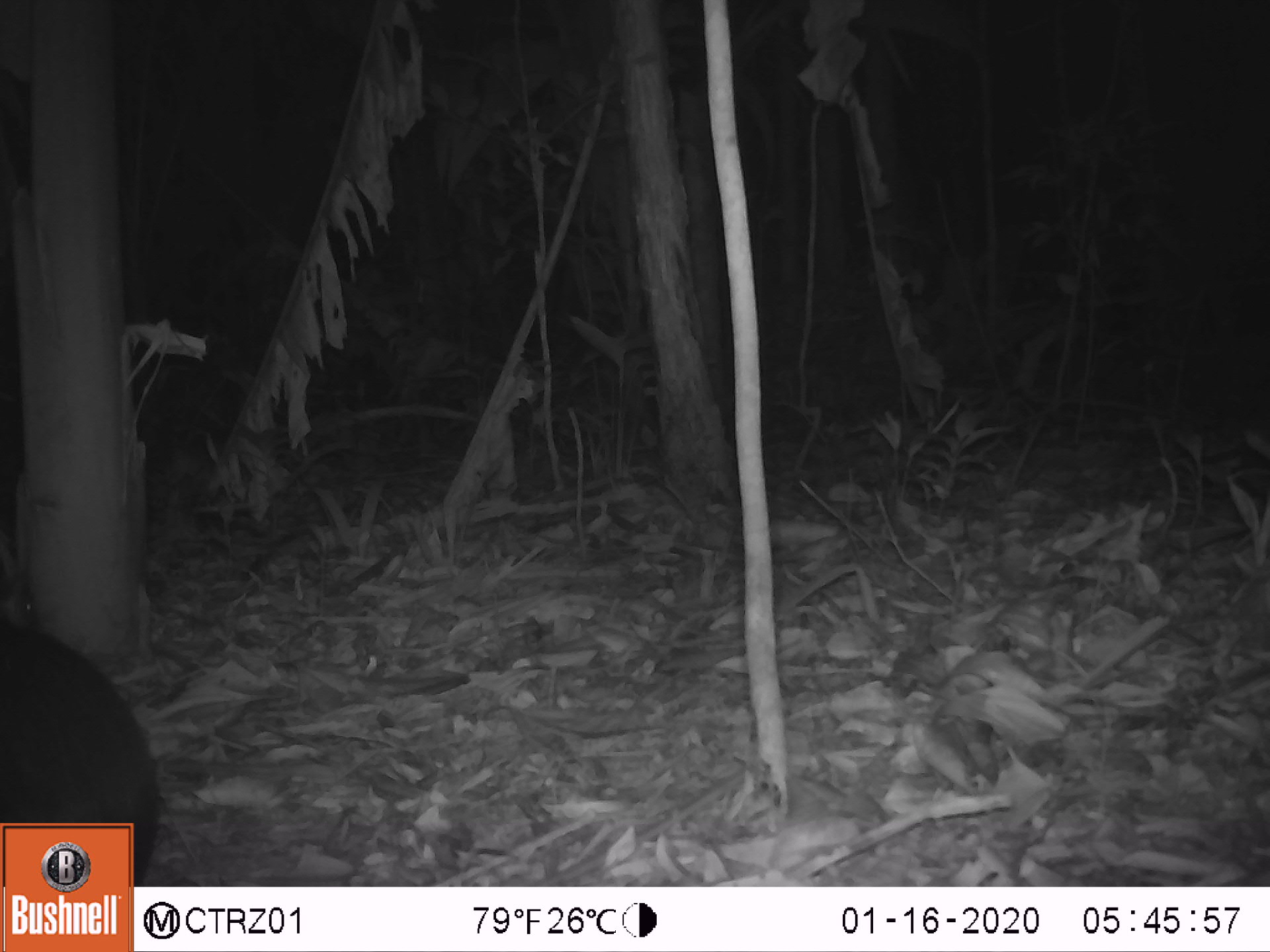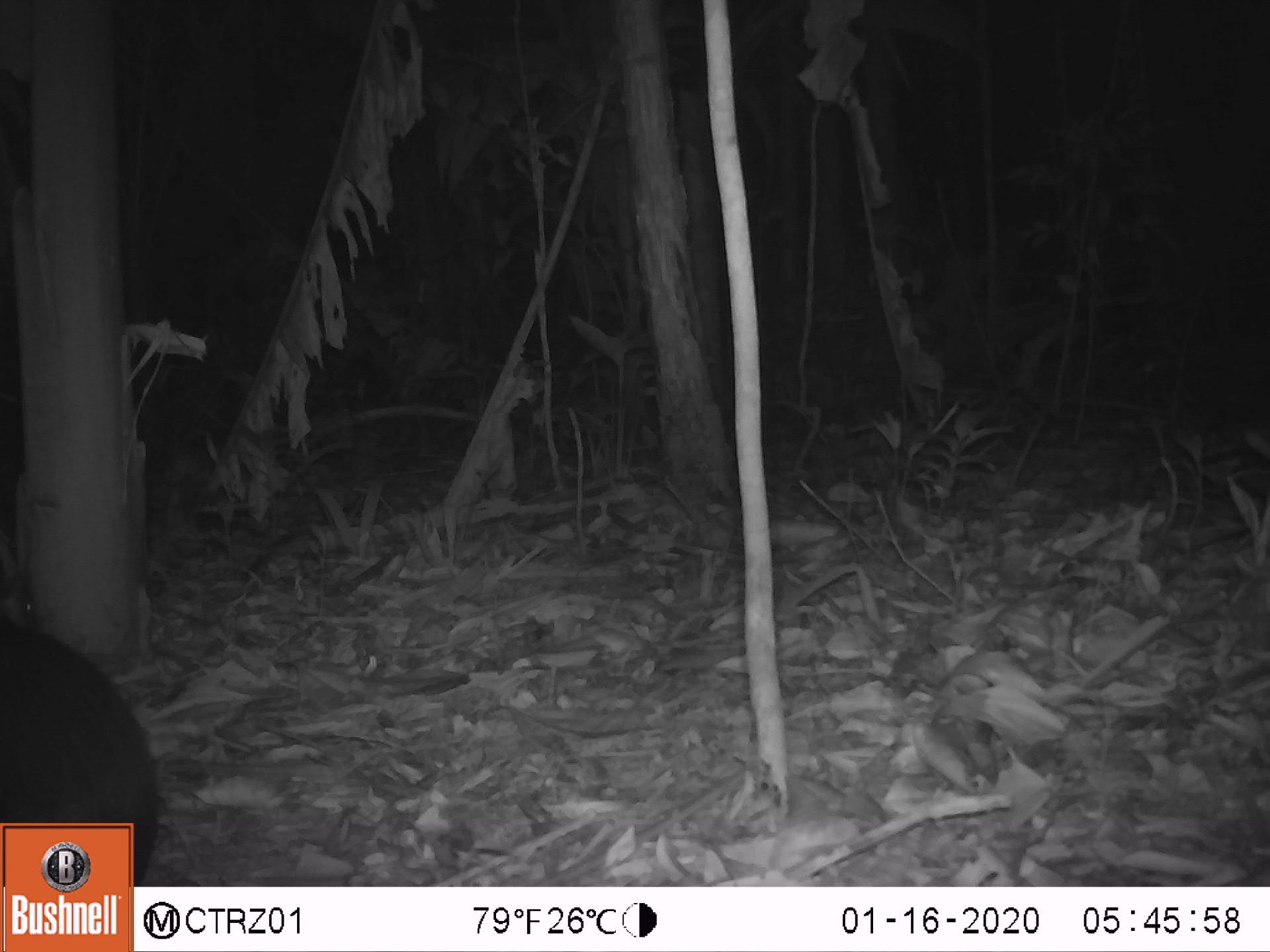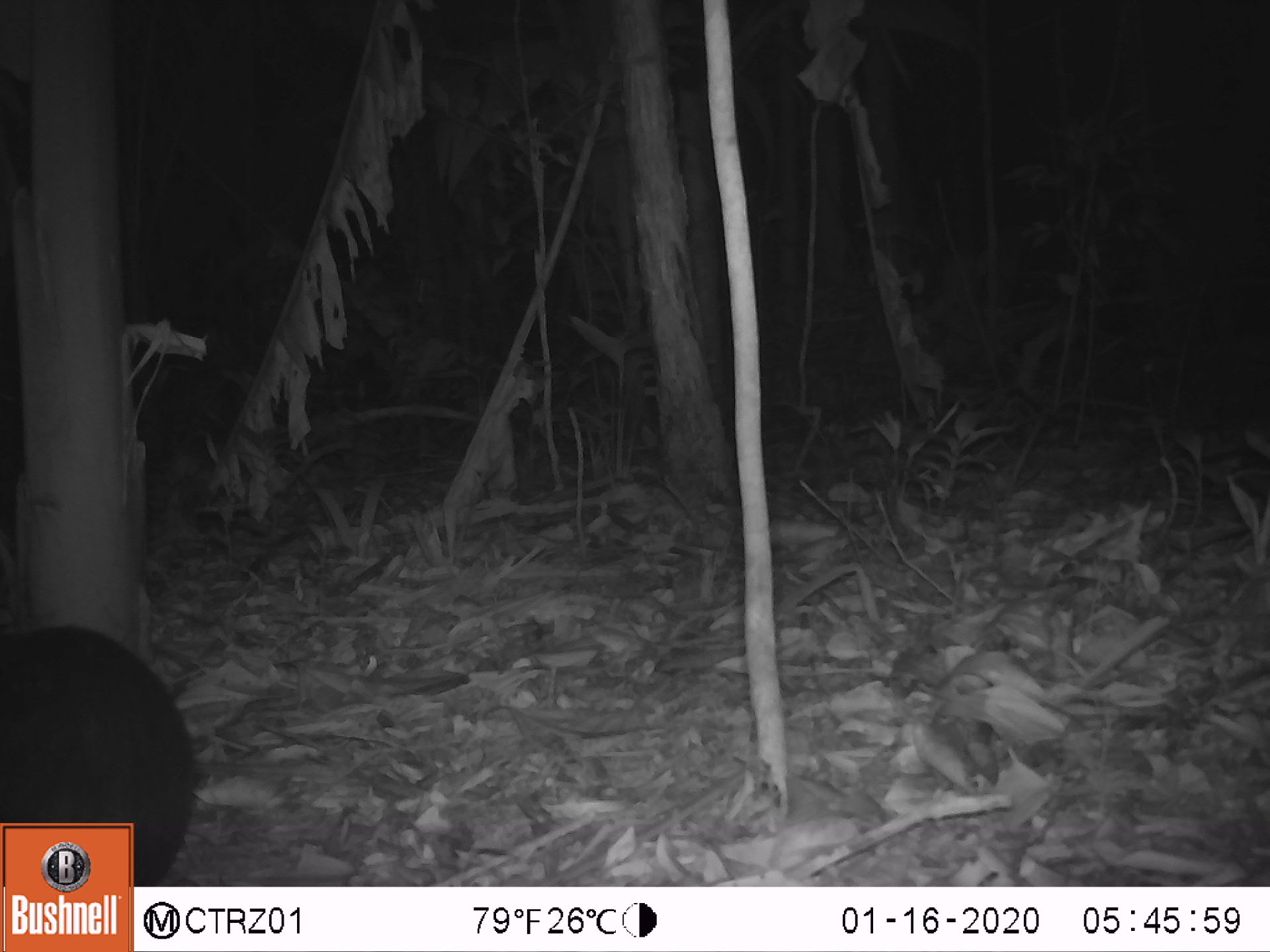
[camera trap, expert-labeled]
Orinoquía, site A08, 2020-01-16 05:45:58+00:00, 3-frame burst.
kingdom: Animalia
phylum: Chordata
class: Mammalia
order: Rodentia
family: Dasyproctidae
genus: Dasyprocta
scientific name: Dasyprocta fuliginosa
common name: black agouti